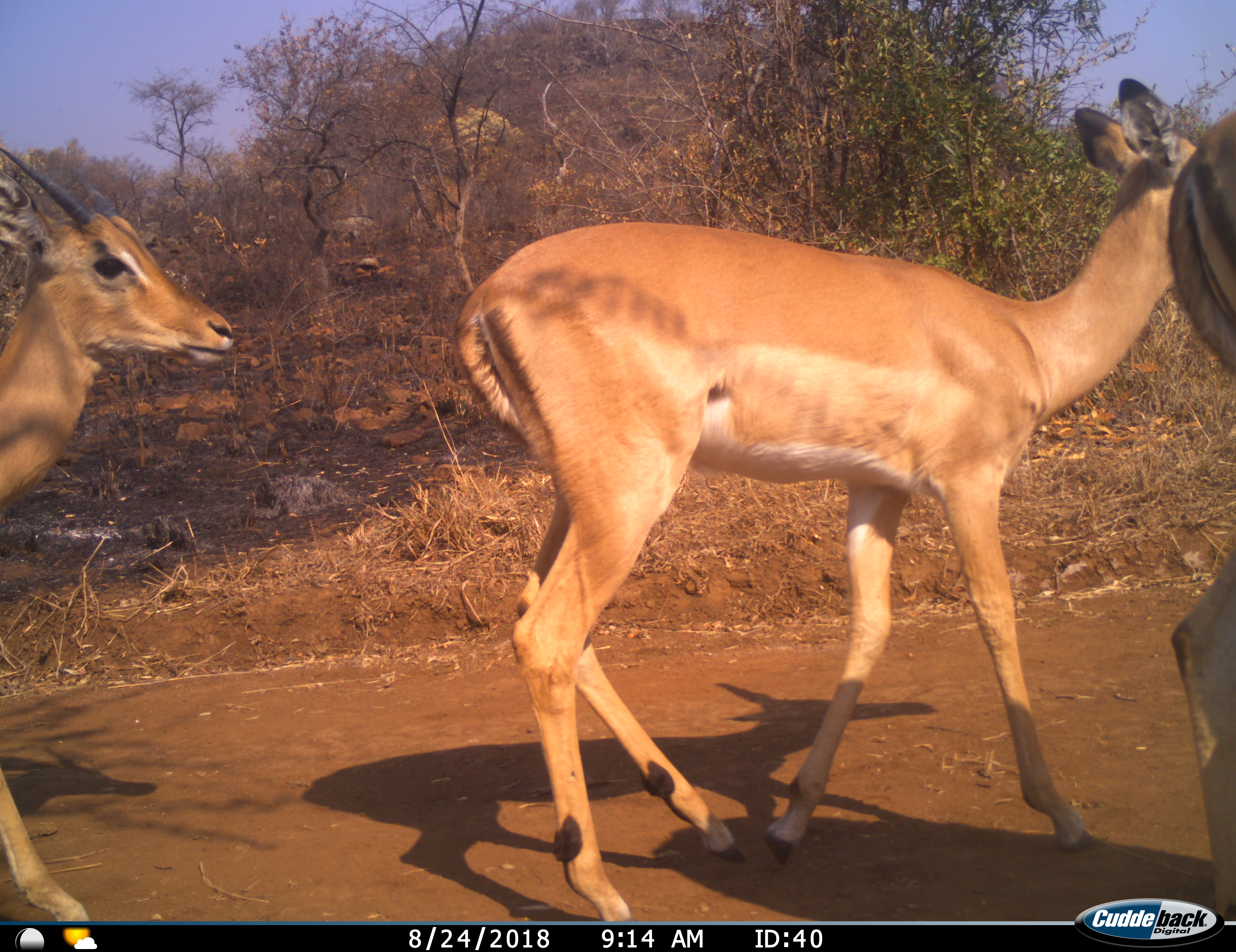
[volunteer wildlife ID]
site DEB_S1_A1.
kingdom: Animalia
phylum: Chordata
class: Mammalia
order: Artiodactyla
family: Bovidae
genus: Aepyceros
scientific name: Aepyceros melampus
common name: impala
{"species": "impala (Aepyceros melampus)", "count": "3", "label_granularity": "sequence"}